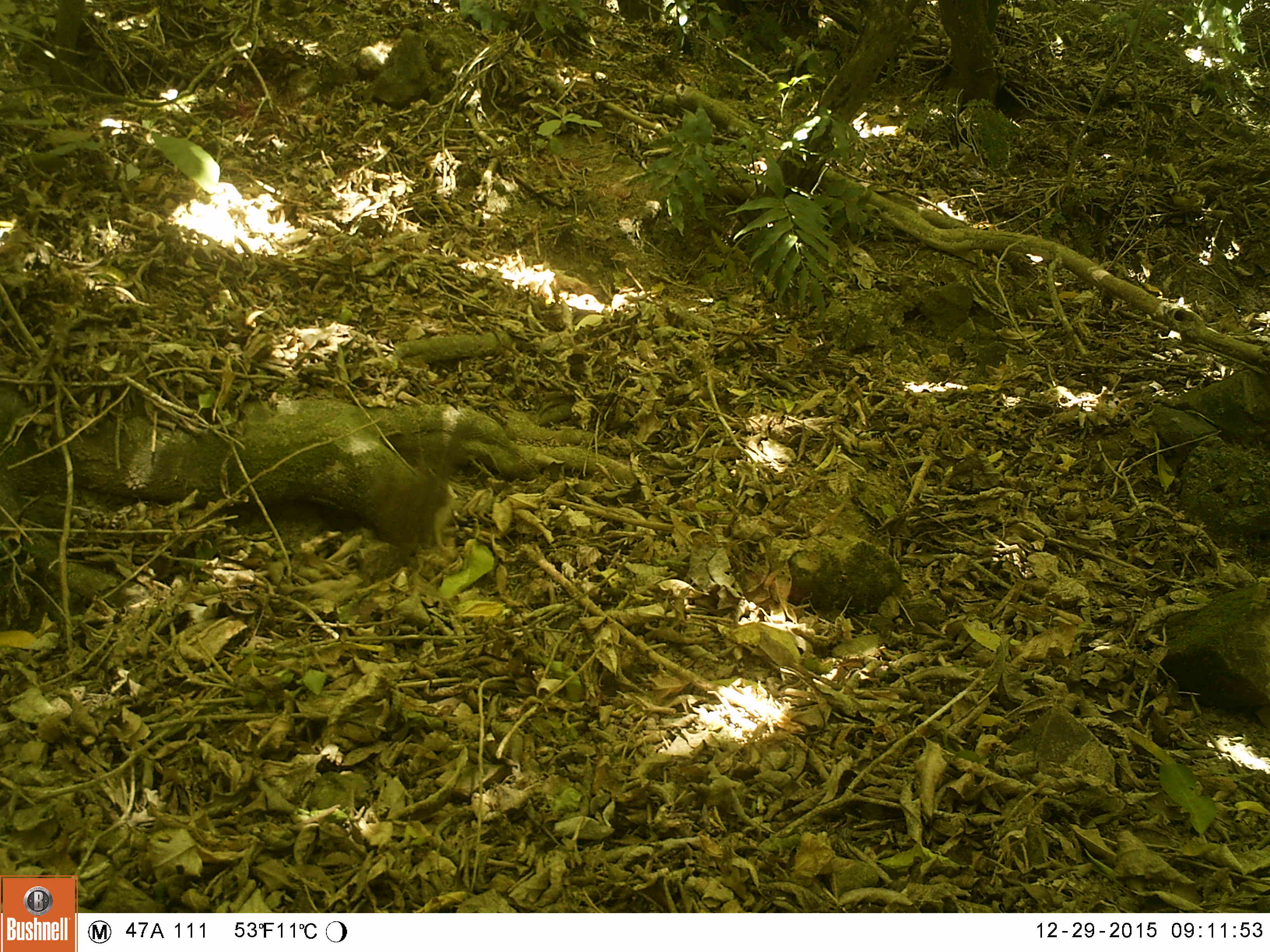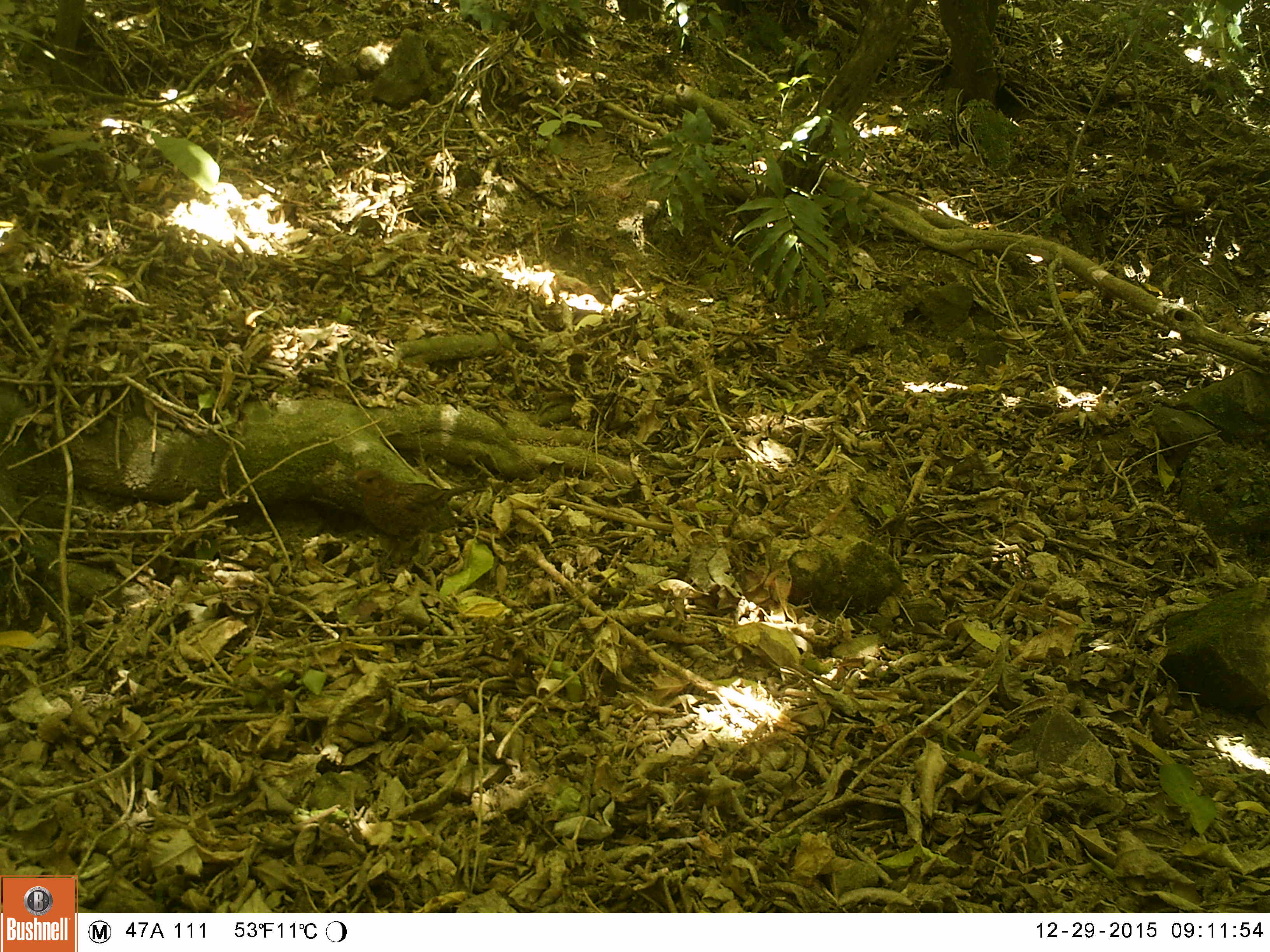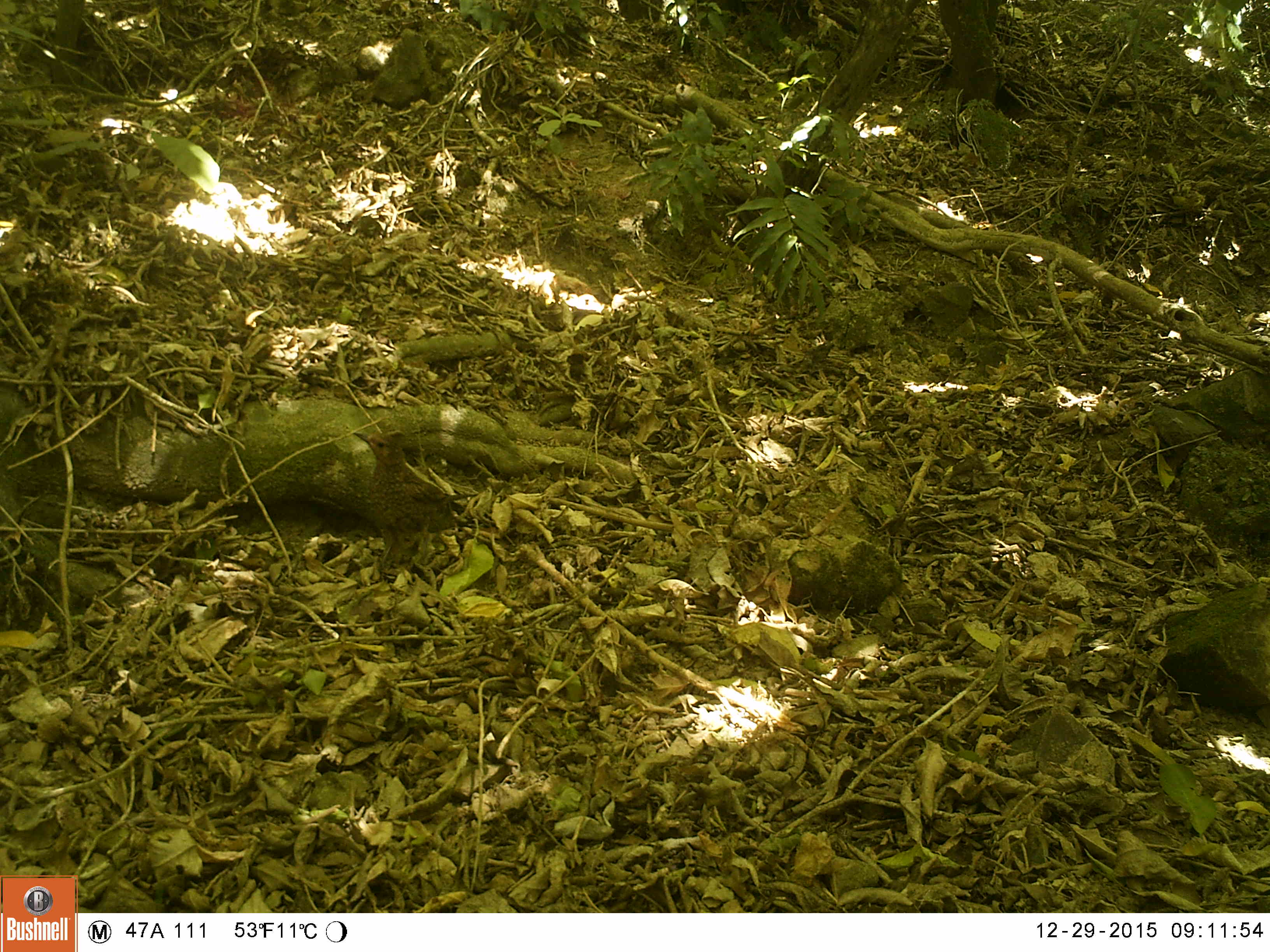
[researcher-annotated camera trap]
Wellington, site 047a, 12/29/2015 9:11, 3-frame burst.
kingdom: Animalia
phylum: Chordata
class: Aves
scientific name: Aves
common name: bird